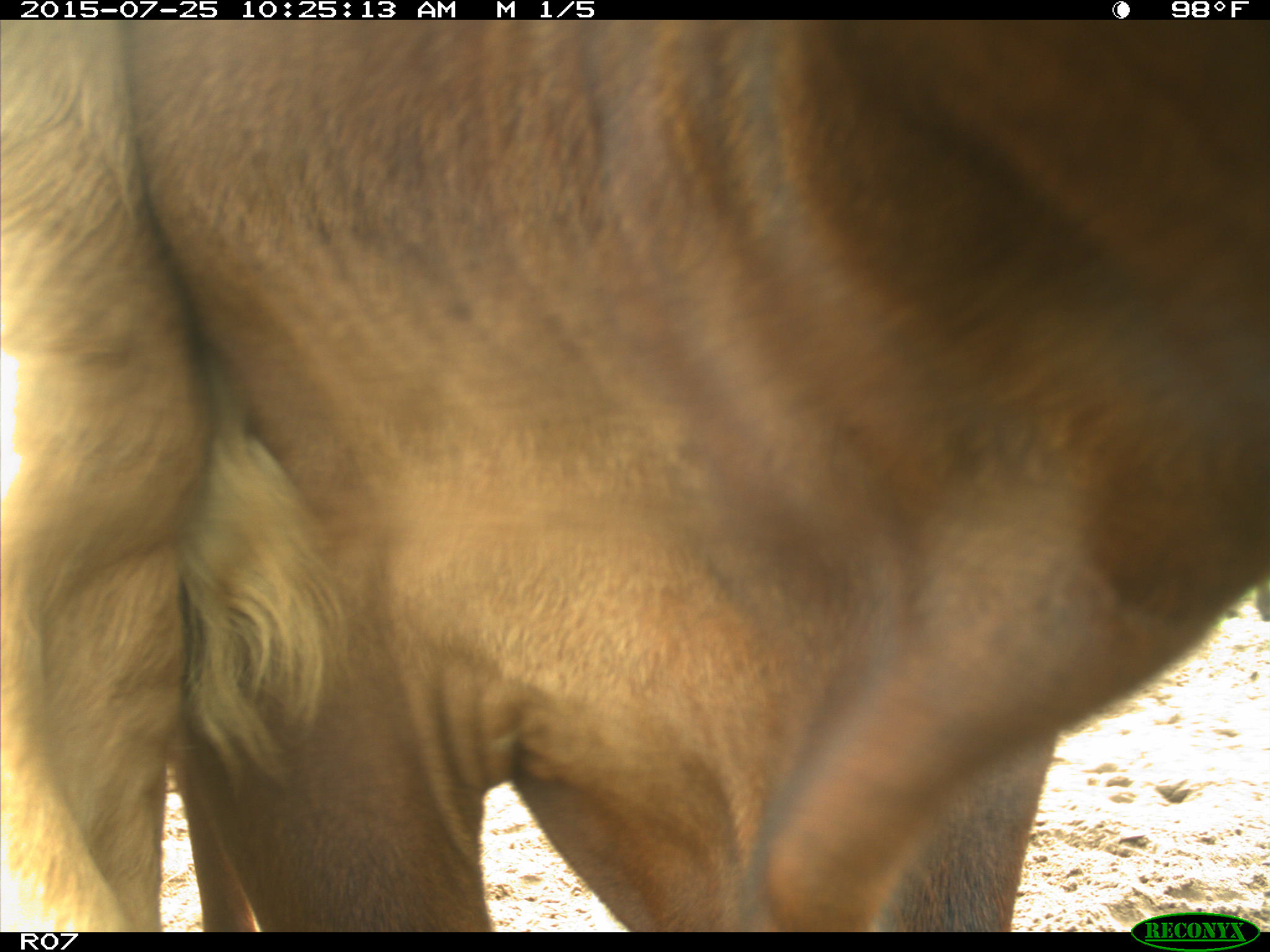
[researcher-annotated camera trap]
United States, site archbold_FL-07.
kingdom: Animalia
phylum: Chordata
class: Mammalia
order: Artiodactyla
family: Bovidae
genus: Bos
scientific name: Bos taurus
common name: domestic cow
Bos taurus (domestic cow).